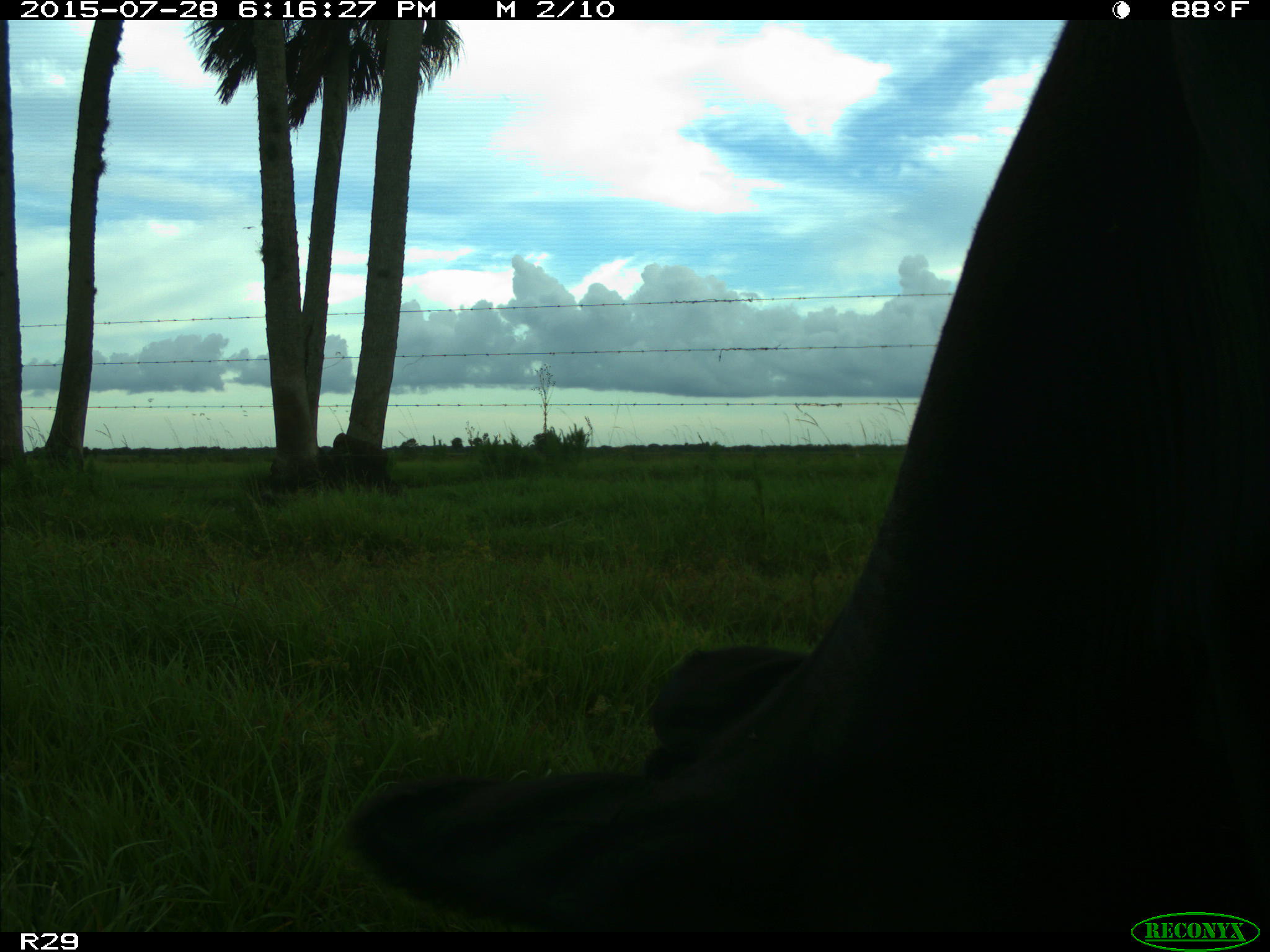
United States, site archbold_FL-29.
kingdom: Animalia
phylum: Chordata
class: Mammalia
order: Artiodactyla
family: Bovidae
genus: Bos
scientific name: Bos taurus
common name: domestic cow